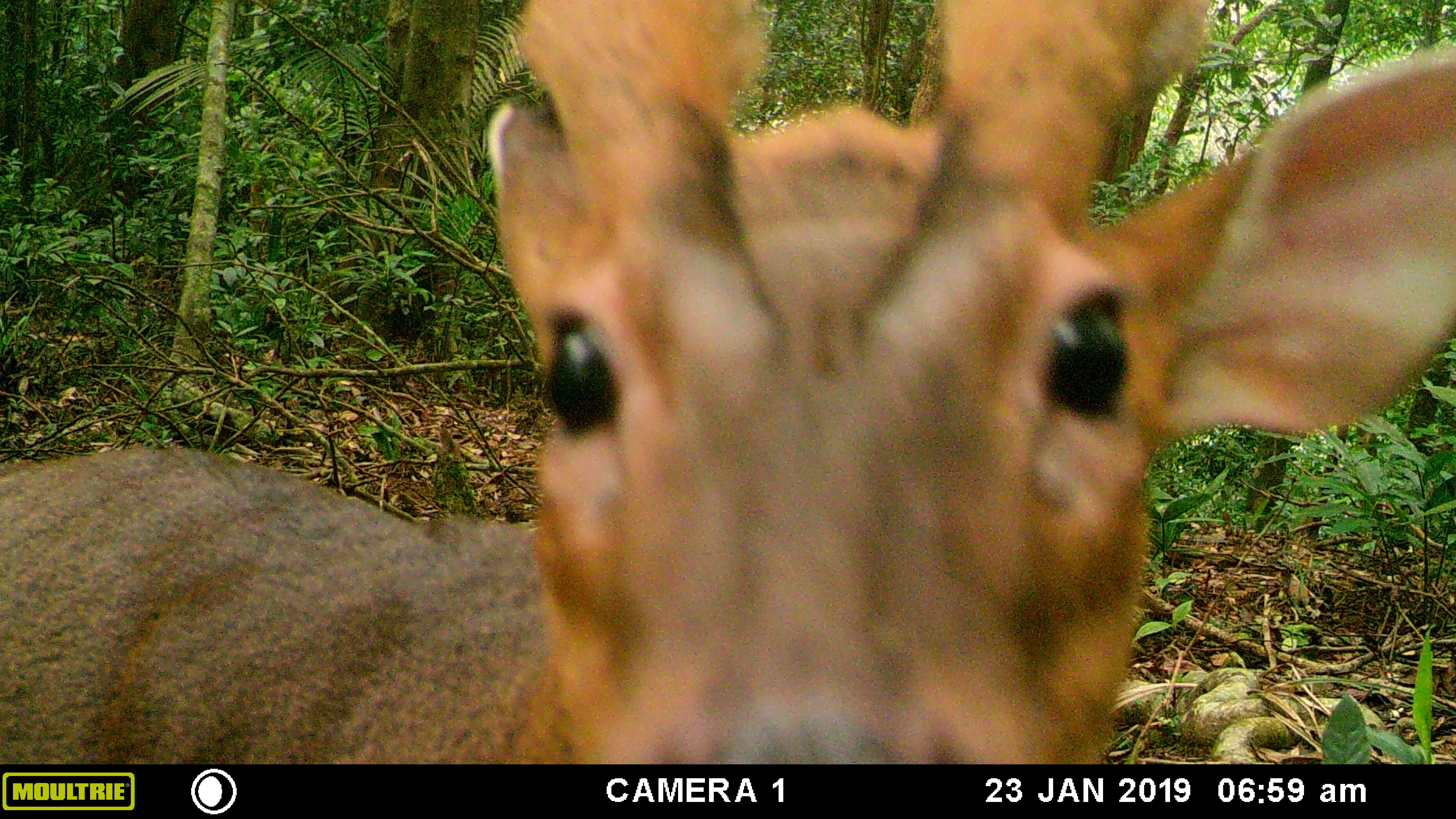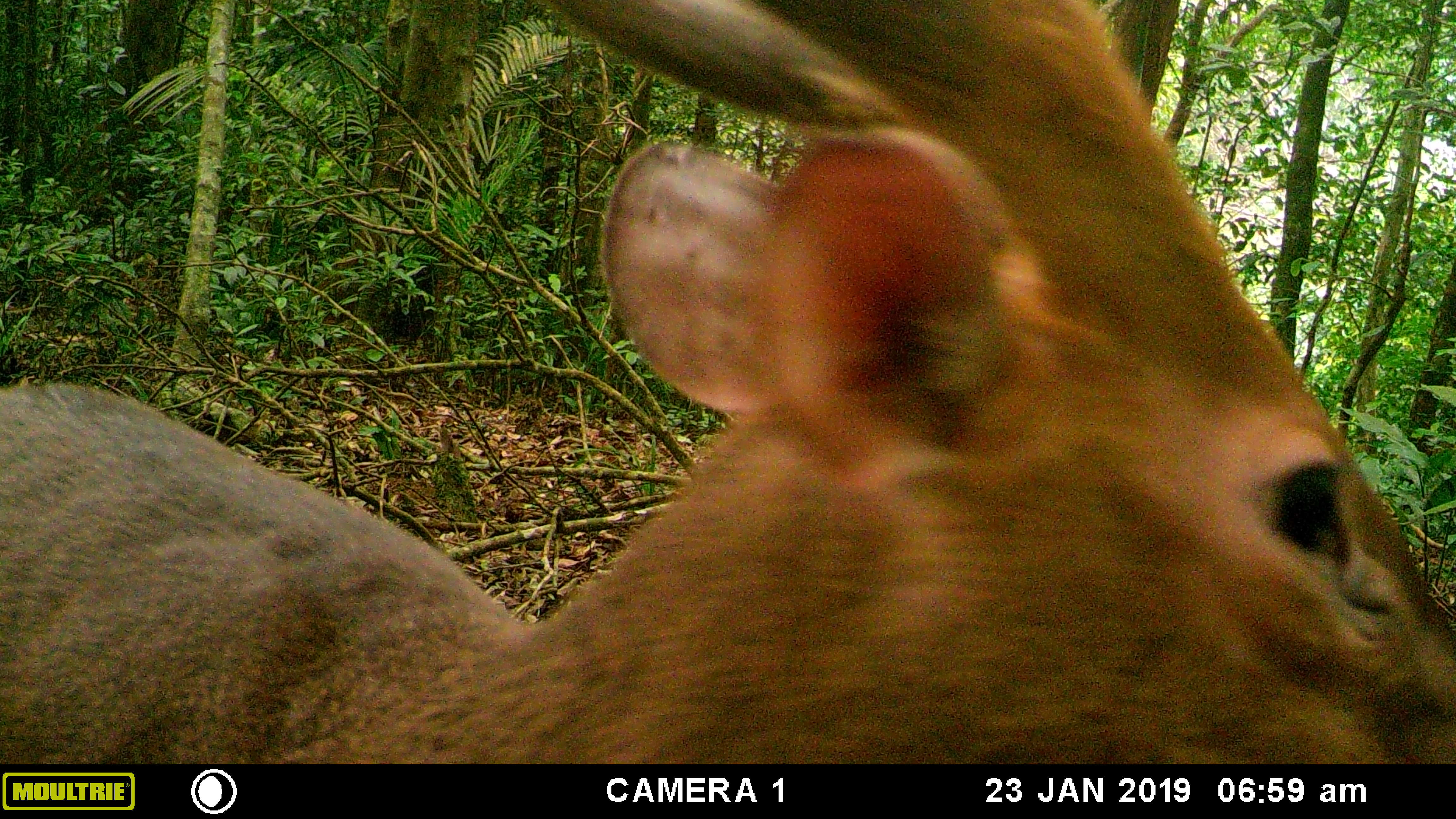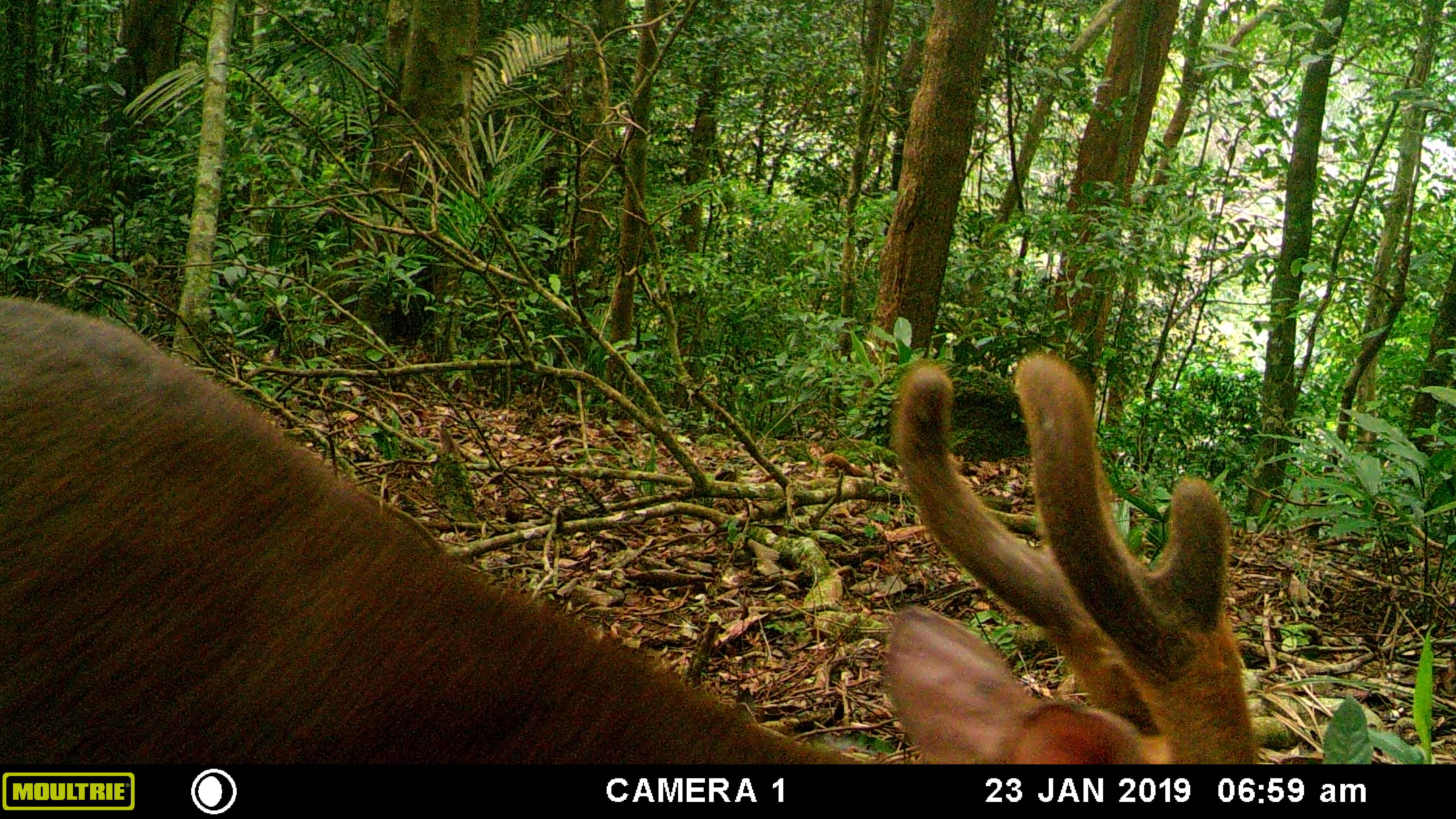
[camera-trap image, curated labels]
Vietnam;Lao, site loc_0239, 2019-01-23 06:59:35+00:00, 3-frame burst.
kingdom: Animalia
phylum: Chordata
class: Mammalia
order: Artiodactyla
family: Cervidae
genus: Muntiacus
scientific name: Muntiacus vuquangensis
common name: large-antlered muntjac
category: large antlered muntjac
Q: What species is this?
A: Large antlered muntjac (large-antlered muntjac) (Muntiacus vuquangensis).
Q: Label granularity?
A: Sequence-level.